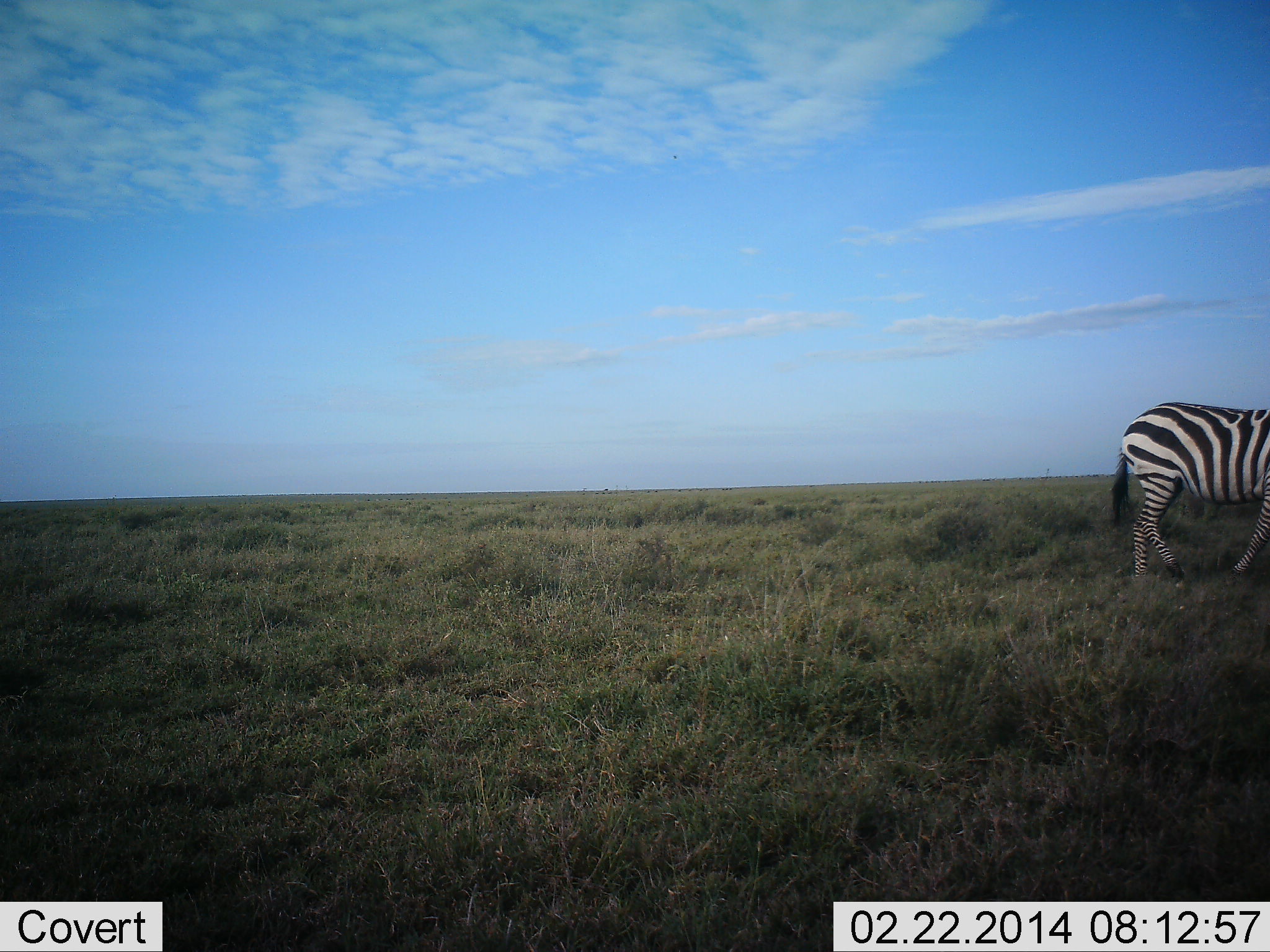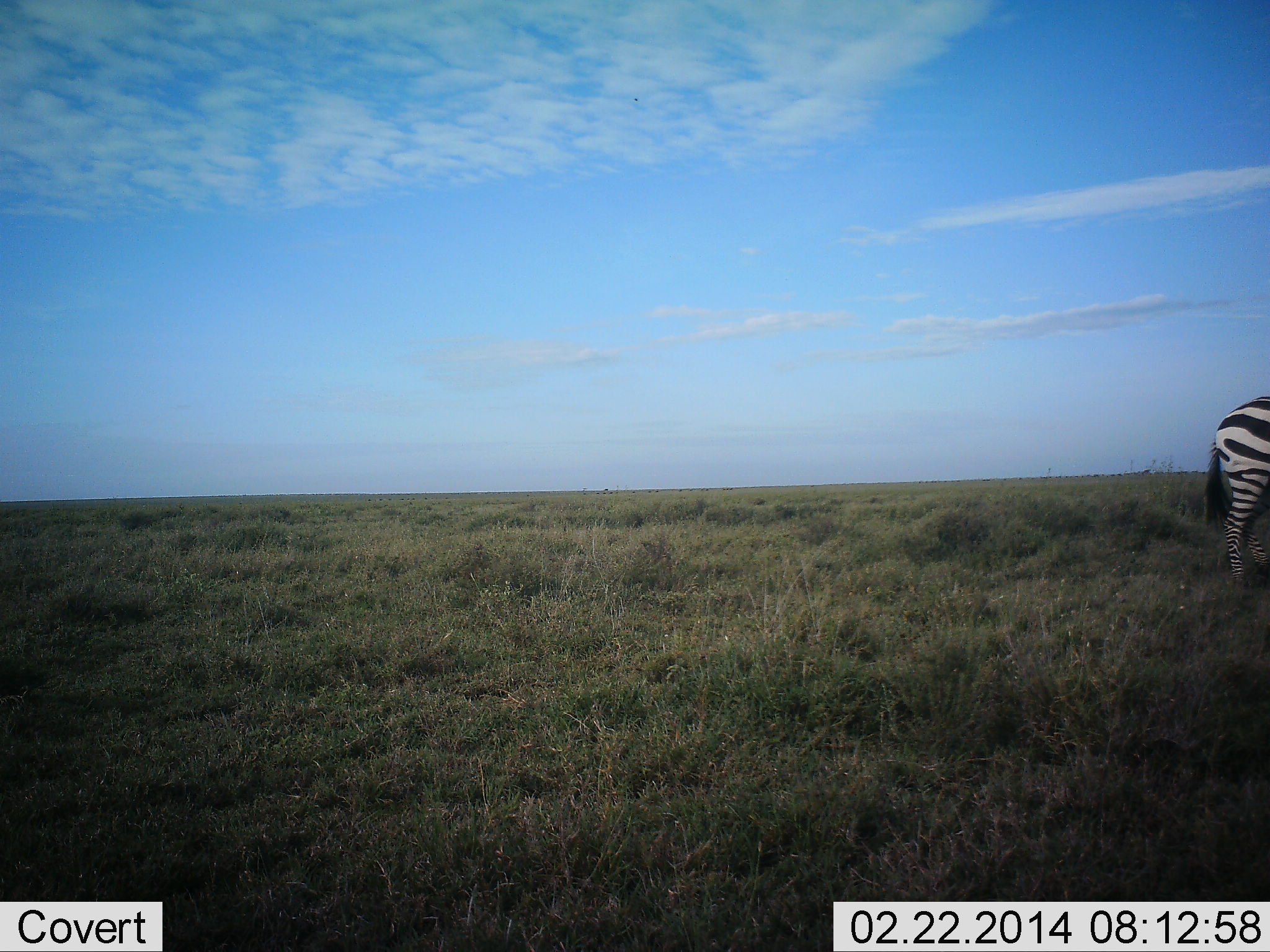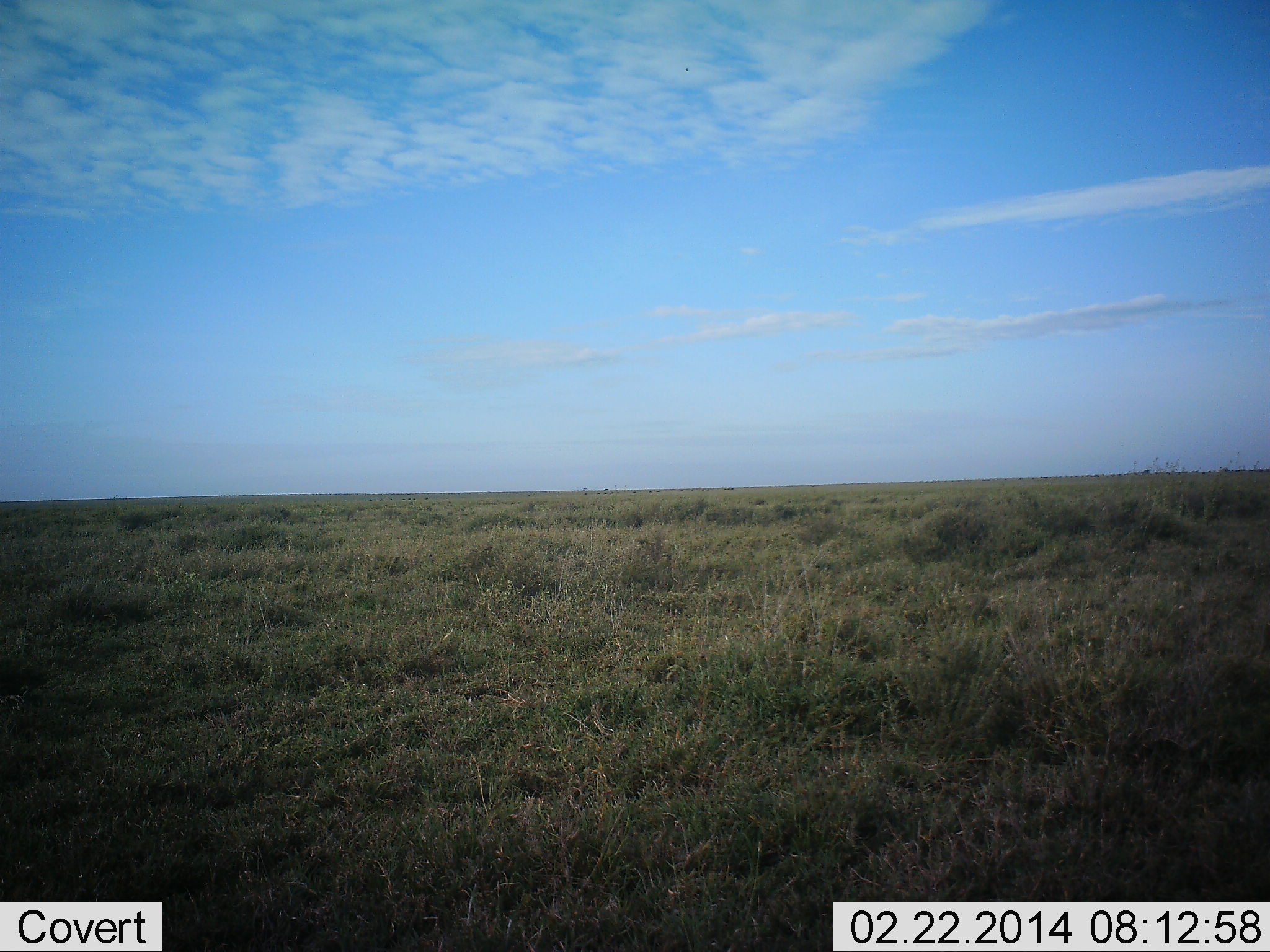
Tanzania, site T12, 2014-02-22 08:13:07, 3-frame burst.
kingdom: Animalia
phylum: Chordata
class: Mammalia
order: Perissodactyla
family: Equidae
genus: Equus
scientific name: Equus quagga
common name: plains zebra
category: zebra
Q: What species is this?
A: Zebra (plains zebra) (Equus quagga).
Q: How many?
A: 1.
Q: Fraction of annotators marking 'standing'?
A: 30%.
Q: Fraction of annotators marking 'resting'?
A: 0%.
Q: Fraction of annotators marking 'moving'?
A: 80%.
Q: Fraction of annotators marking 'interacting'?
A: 0%.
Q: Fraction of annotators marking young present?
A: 0%.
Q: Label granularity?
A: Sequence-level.